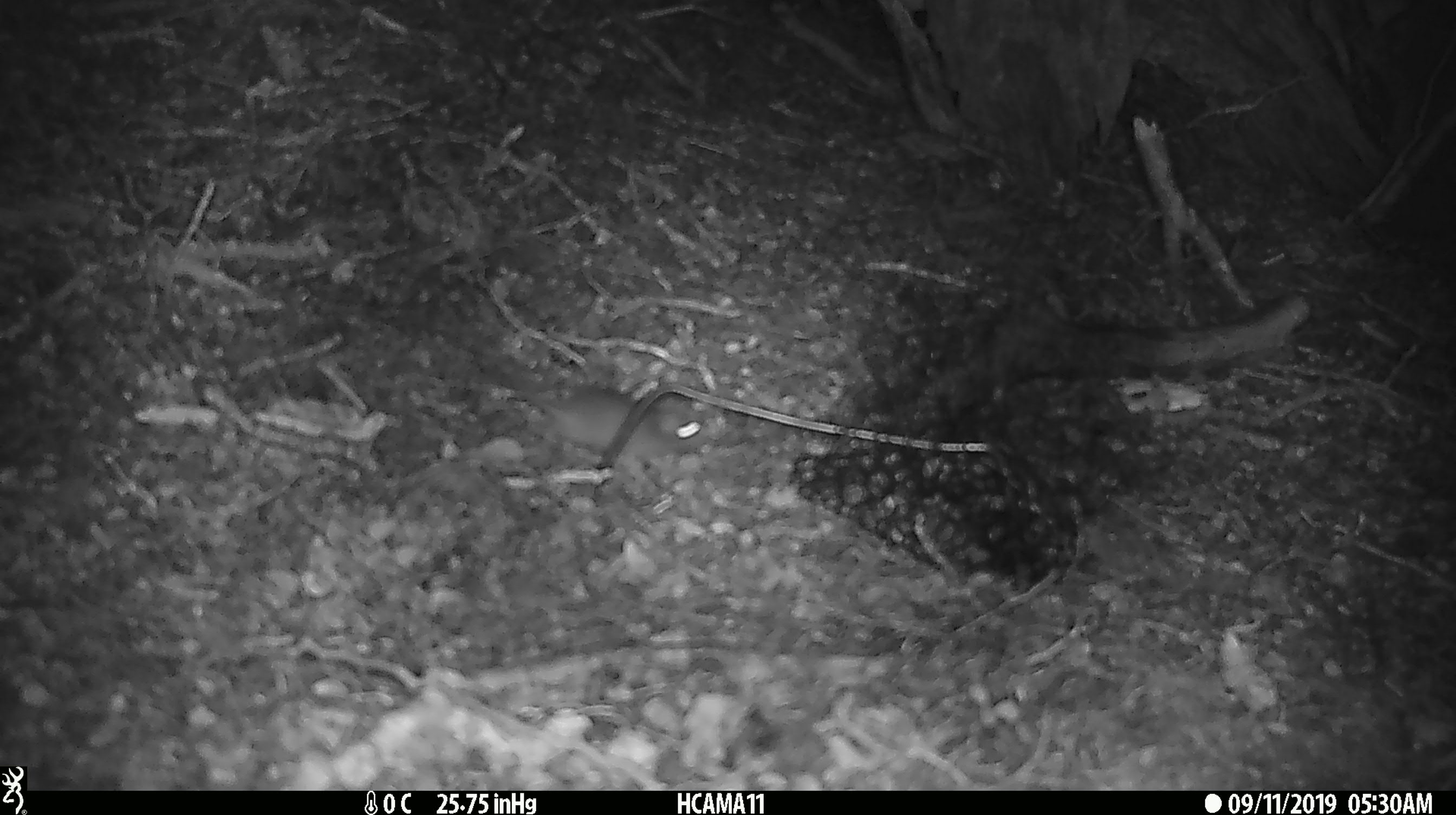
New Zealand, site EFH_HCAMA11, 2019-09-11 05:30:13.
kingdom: Animalia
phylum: Chordata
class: Mammalia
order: Rodentia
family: Muridae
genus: Mus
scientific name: Mus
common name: mouse